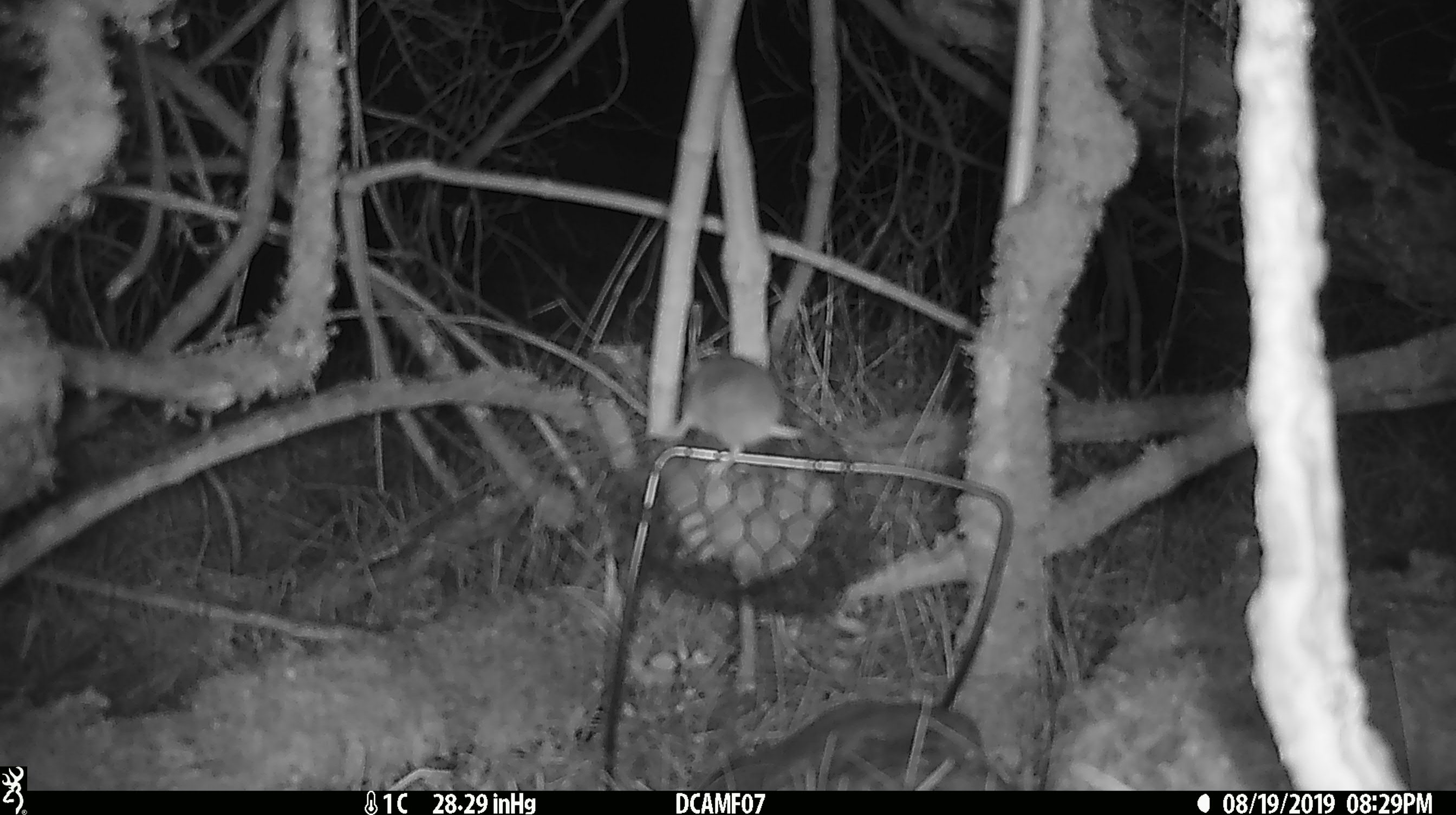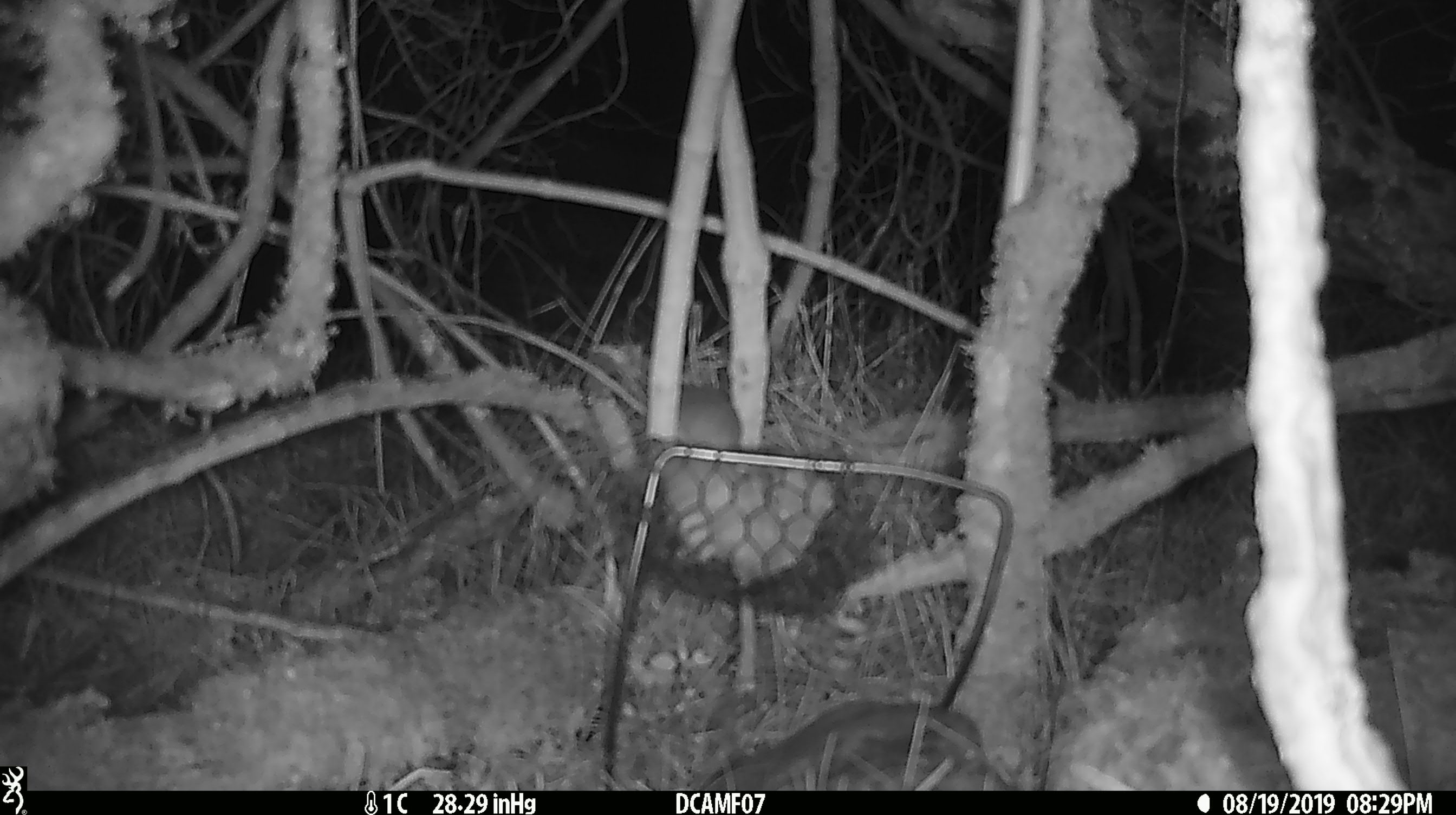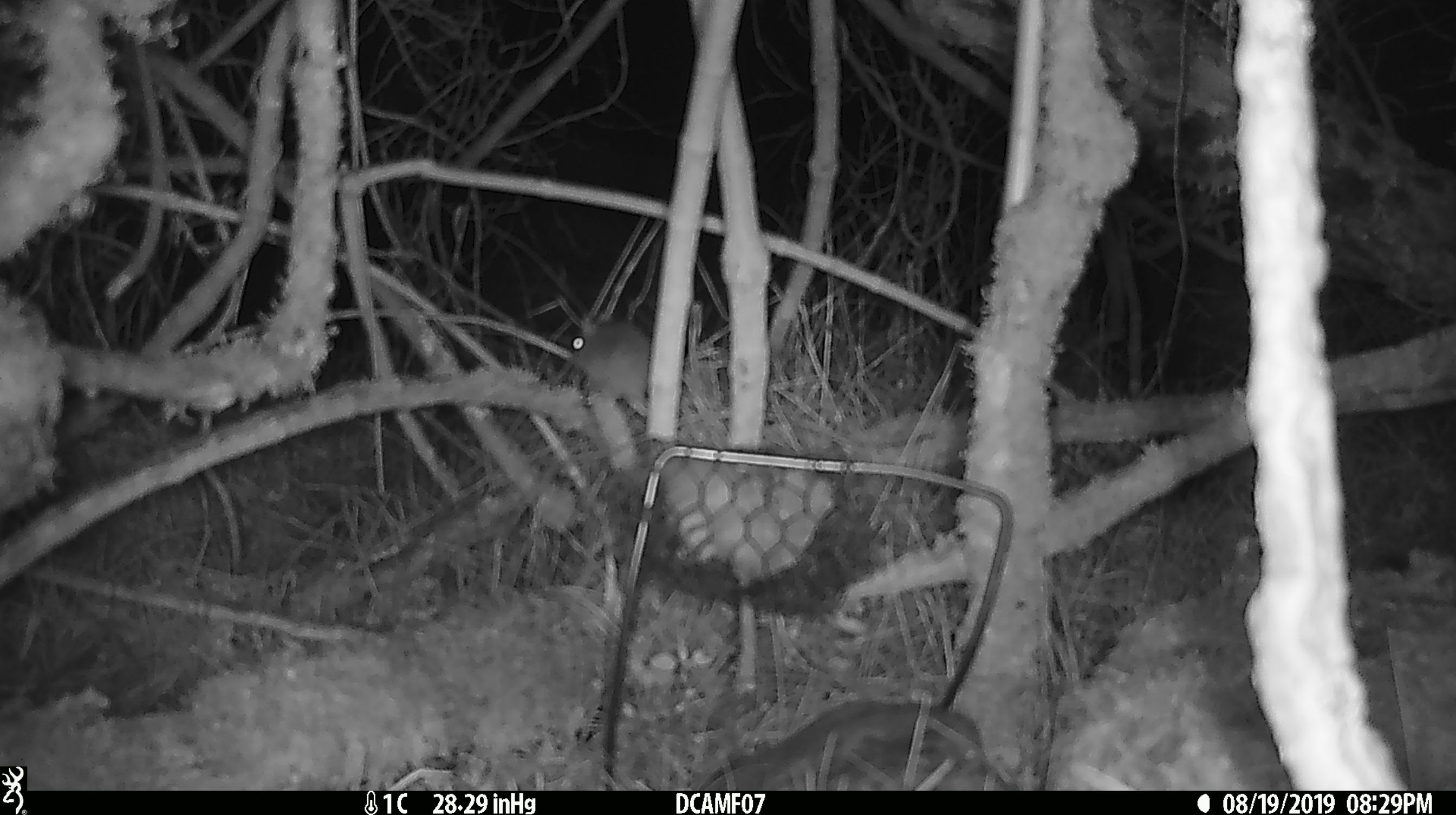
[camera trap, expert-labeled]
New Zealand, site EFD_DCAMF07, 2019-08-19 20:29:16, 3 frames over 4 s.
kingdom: Animalia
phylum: Chordata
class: Mammalia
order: Rodentia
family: Muridae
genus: Mus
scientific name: Mus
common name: mouse